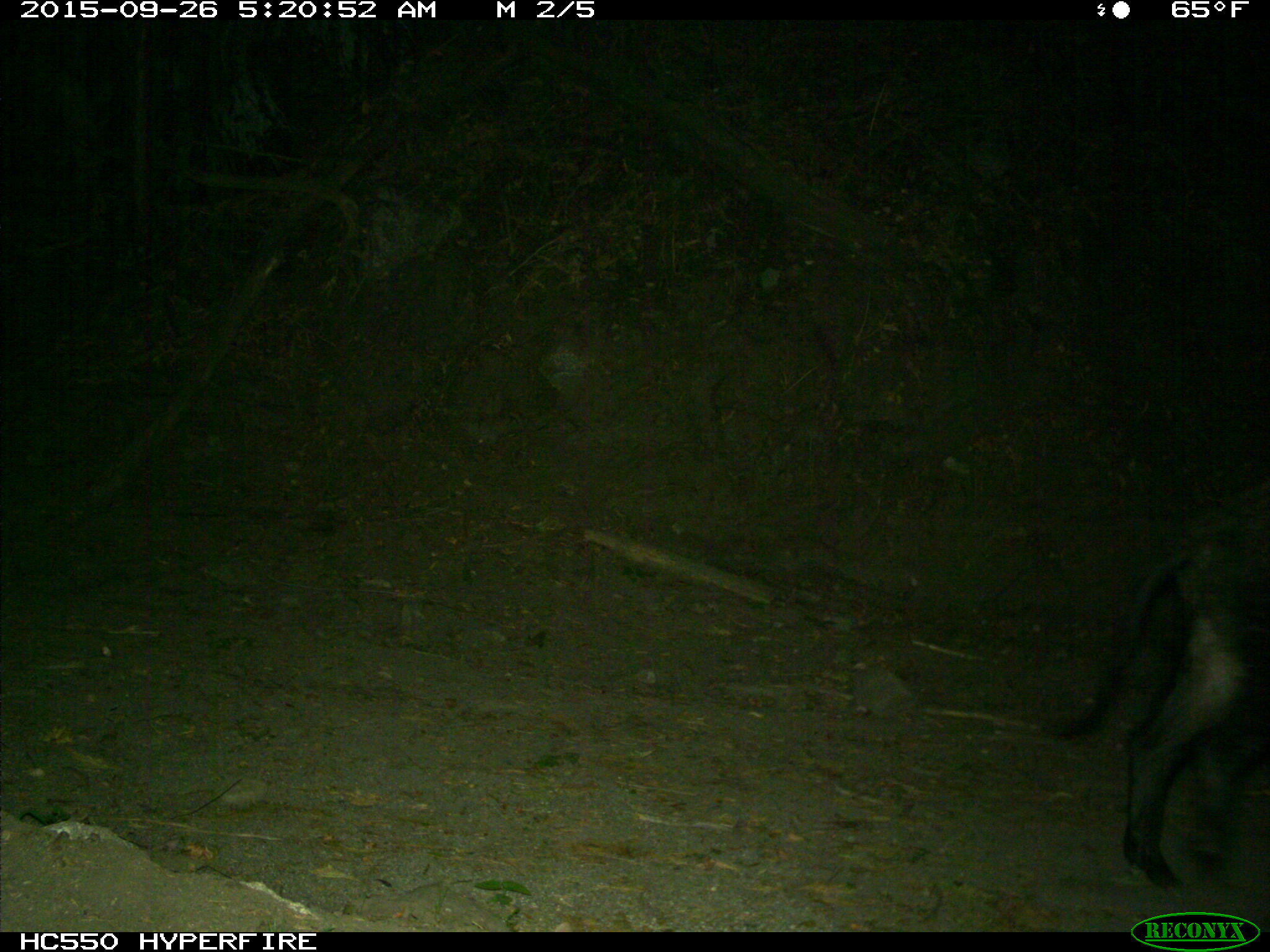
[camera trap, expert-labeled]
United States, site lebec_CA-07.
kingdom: Animalia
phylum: Chordata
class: Mammalia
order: Artiodactyla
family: Suidae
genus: Sus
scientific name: Sus scrofa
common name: wild boar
Sus scrofa (wild boar).